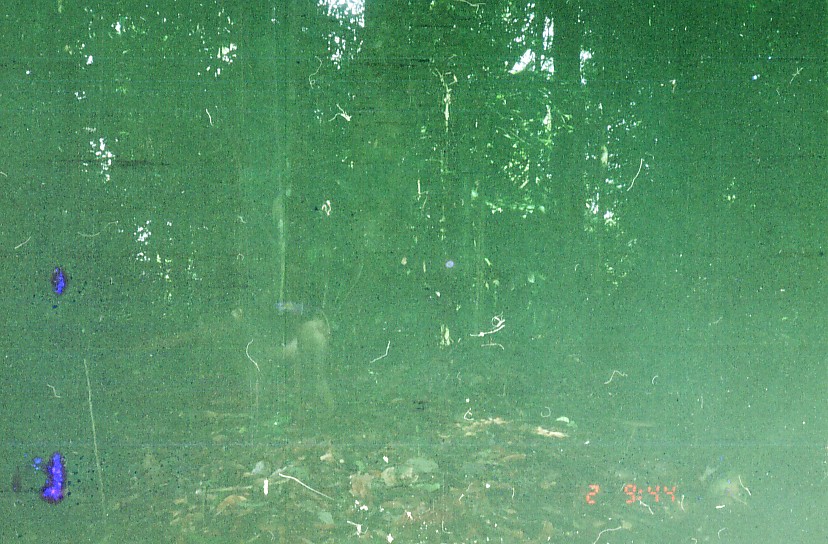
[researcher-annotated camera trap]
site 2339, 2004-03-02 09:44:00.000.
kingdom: Animalia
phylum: Chordata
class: Mammalia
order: Primates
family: Cercopithecidae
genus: Macaca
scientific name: Macaca nemestrina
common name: southern pig-tailed macaque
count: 1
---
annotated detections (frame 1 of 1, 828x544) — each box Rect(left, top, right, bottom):
macaca nemestrina: Rect(241, 318, 335, 419)